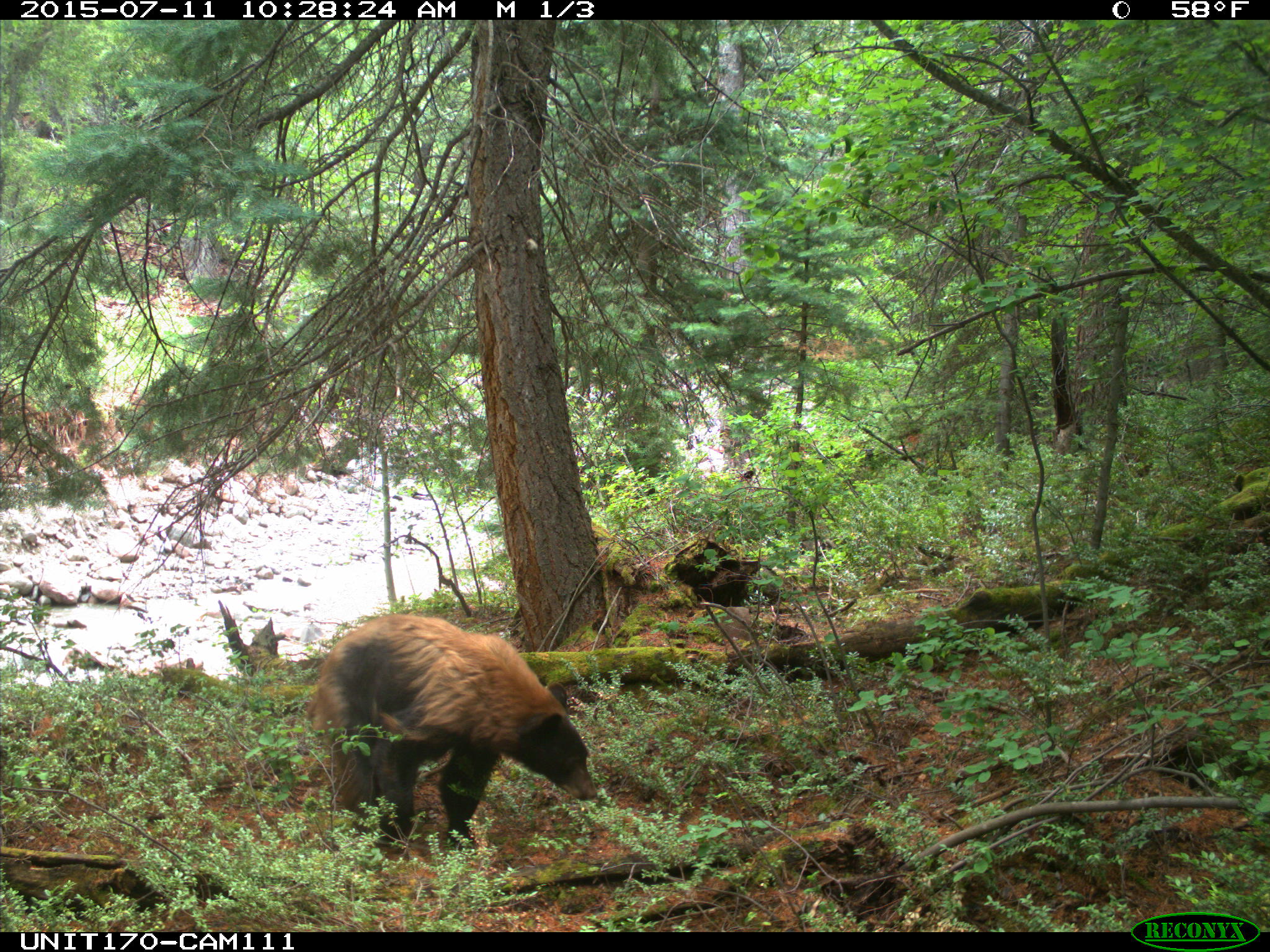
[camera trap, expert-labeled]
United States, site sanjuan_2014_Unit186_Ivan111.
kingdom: Animalia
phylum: Chordata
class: Mammalia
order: Carnivora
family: Ursidae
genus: Ursus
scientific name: Ursus americanus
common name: american black bear